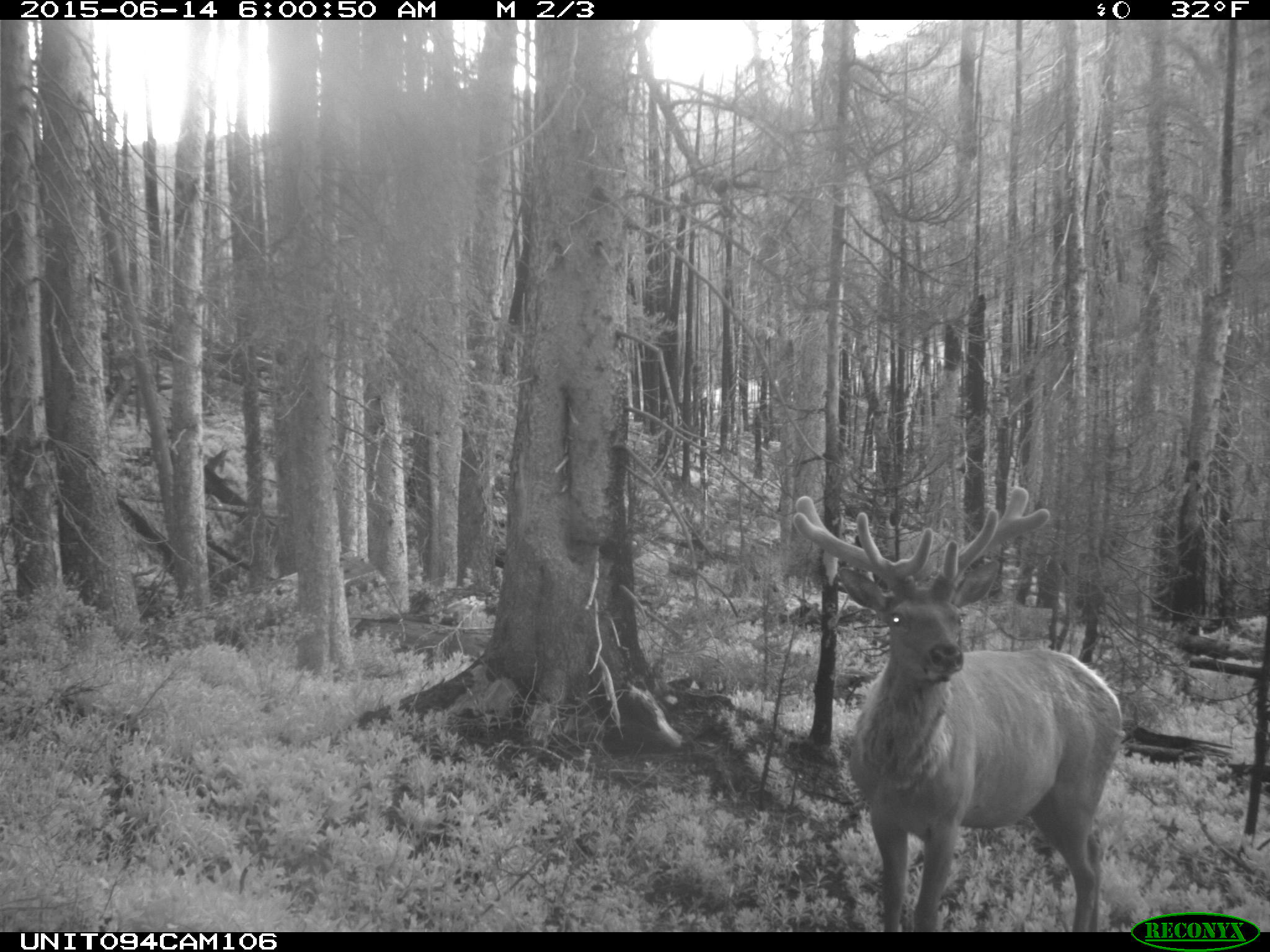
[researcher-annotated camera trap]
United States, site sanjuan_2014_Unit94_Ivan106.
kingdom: Animalia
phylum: Chordata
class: Mammalia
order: Artiodactyla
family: Cervidae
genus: Cervus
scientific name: Cervus elaphus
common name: red deer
Cervus elaphus (red deer).